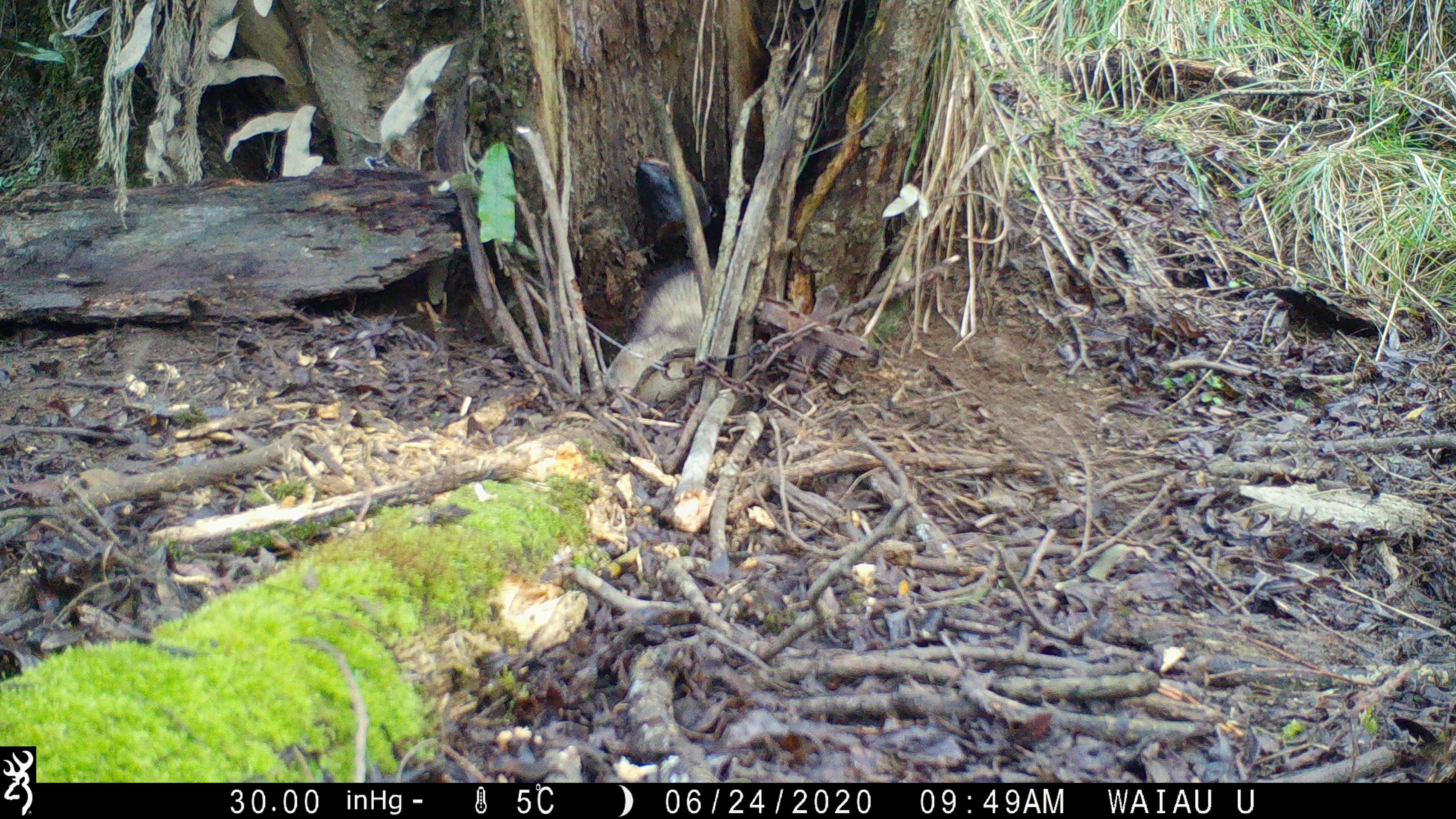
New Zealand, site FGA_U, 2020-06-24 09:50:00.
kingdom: Animalia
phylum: Chordata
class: Mammalia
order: Carnivora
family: Mustelidae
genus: Mustela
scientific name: Mustela furo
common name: ferret